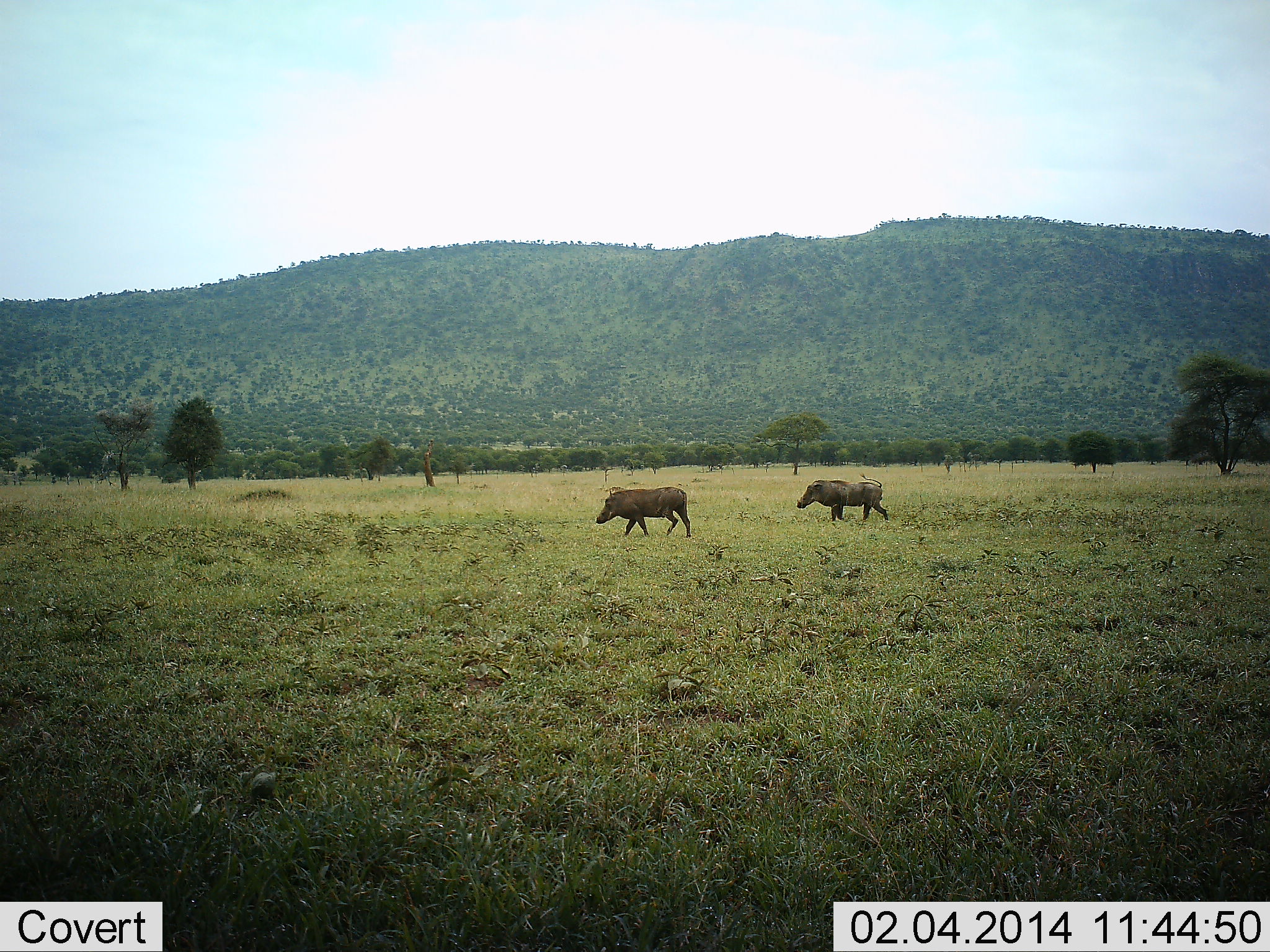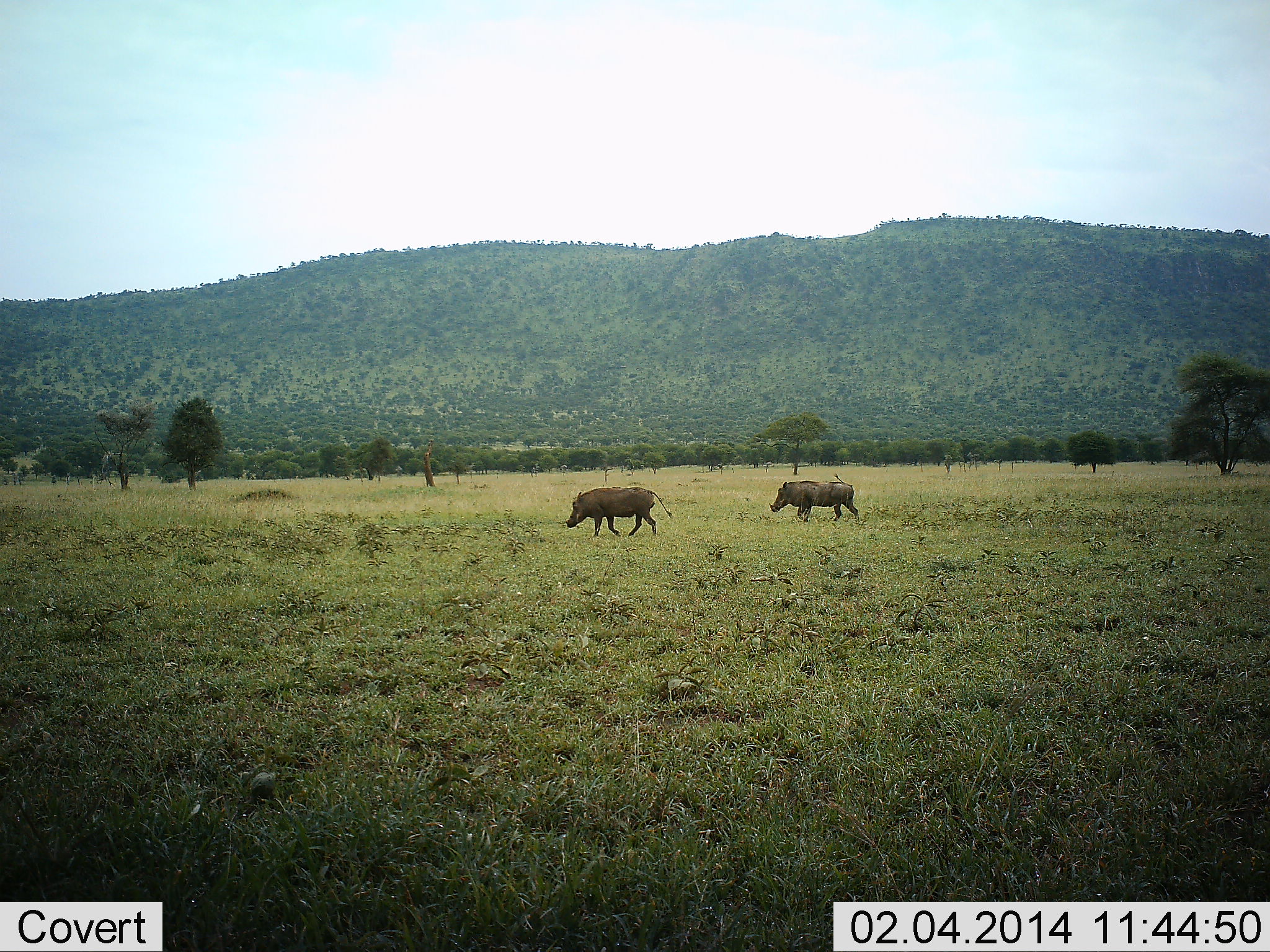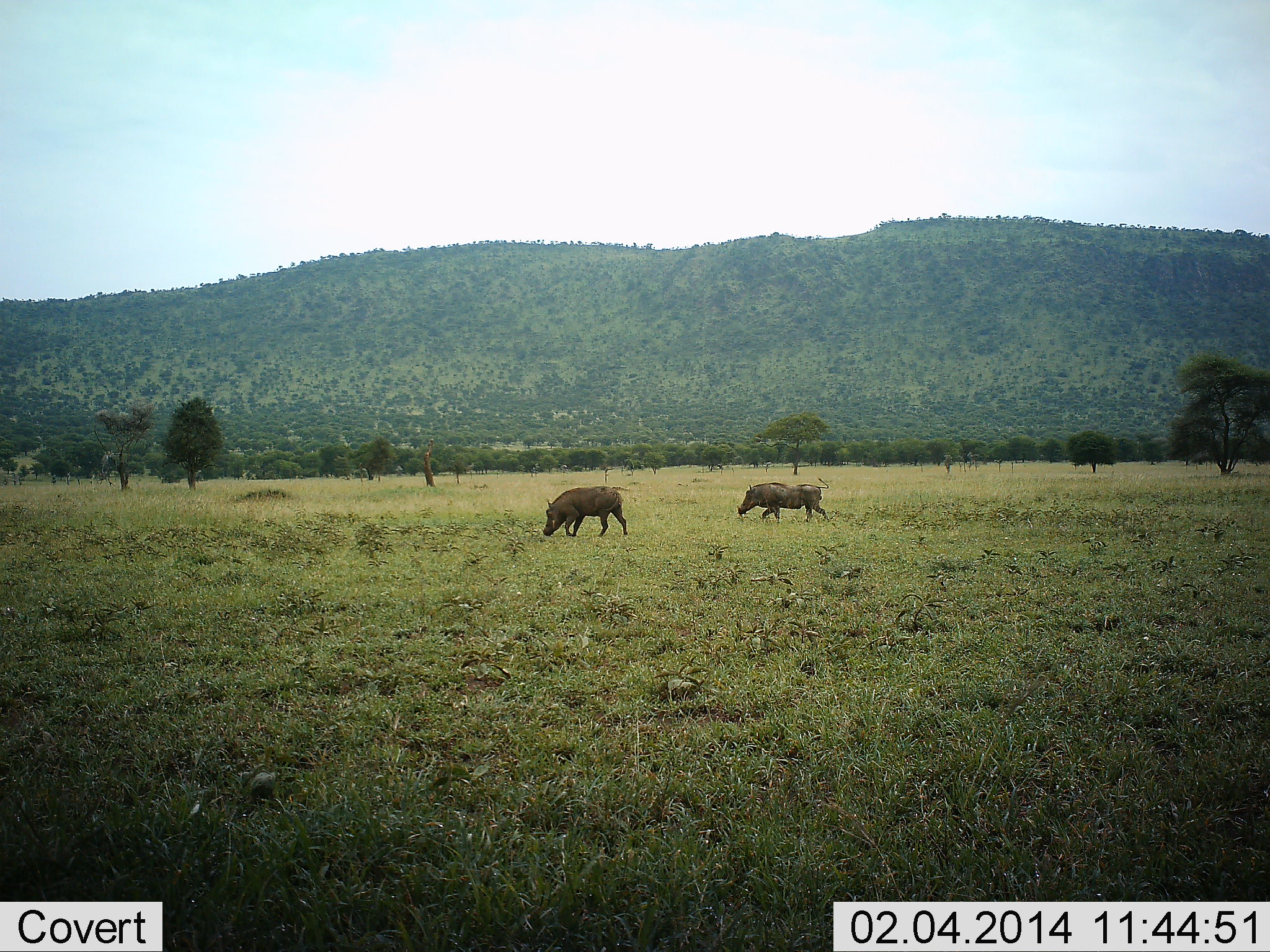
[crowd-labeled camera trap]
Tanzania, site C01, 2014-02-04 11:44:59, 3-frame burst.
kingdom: Animalia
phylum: Chordata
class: Mammalia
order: Artiodactyla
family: Suidae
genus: Phacochoerus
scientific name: Phacochoerus africanus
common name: warthog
Warthog (Phacochoerus africanus), count 2. Behavior (volunteer vote fractions): standing 0%, resting 0%, moving 100%, interacting 0%. Young present (vote fraction): 0%. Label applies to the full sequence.